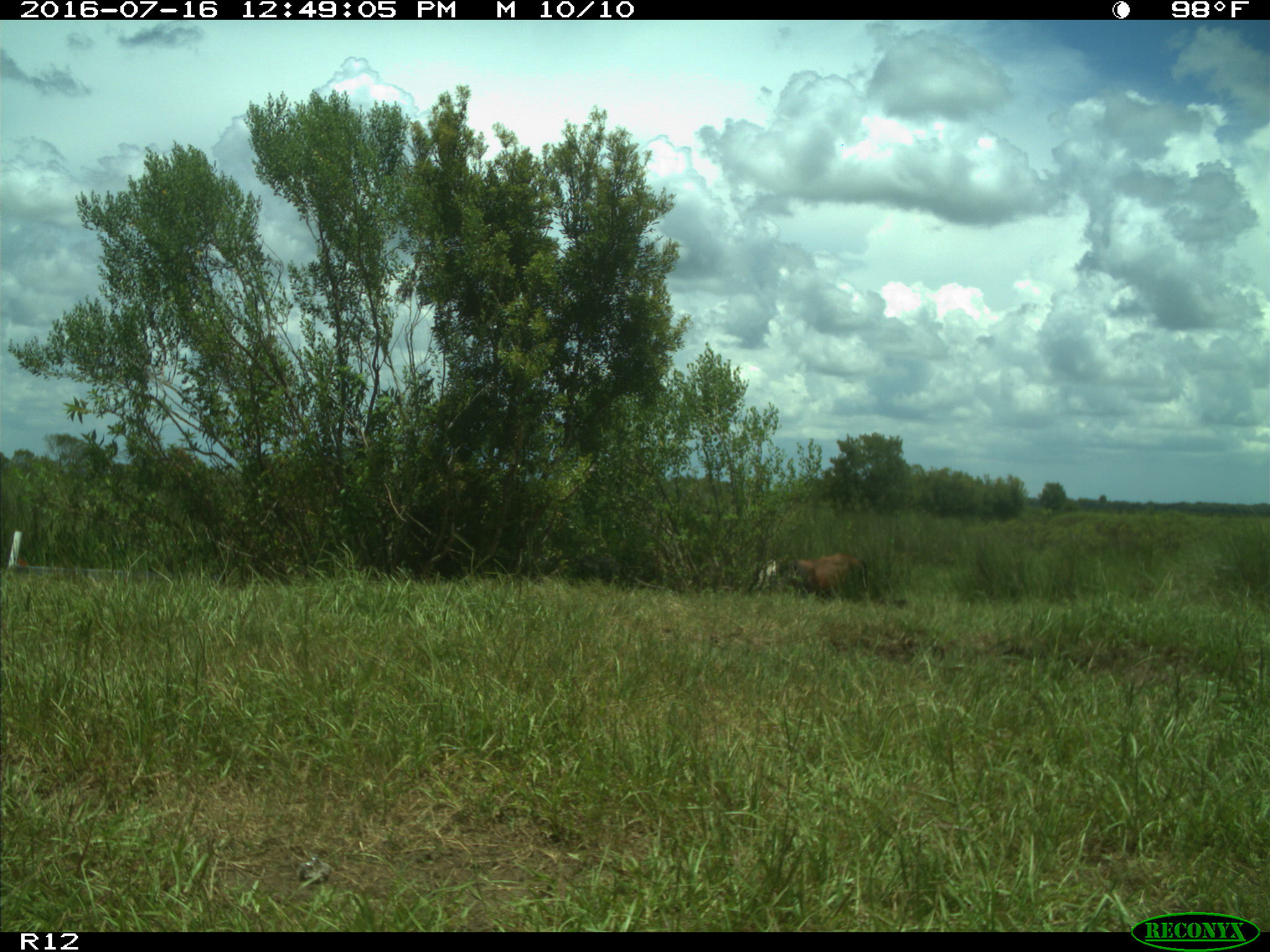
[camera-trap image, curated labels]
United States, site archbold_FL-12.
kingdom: Animalia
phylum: Chordata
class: Mammalia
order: Artiodactyla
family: Bovidae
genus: Bos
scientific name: Bos taurus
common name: domestic cow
Bos taurus (domestic cow).